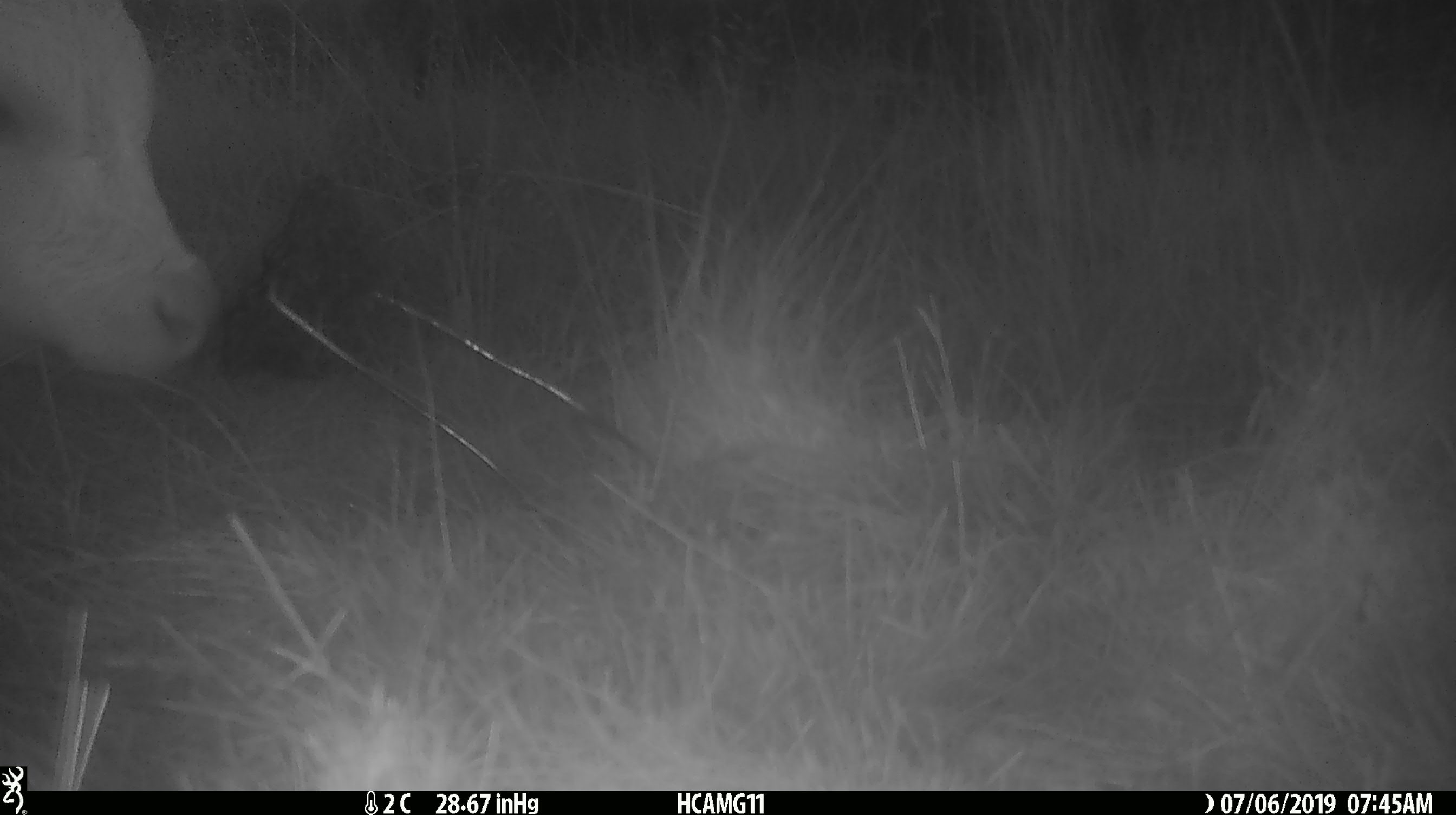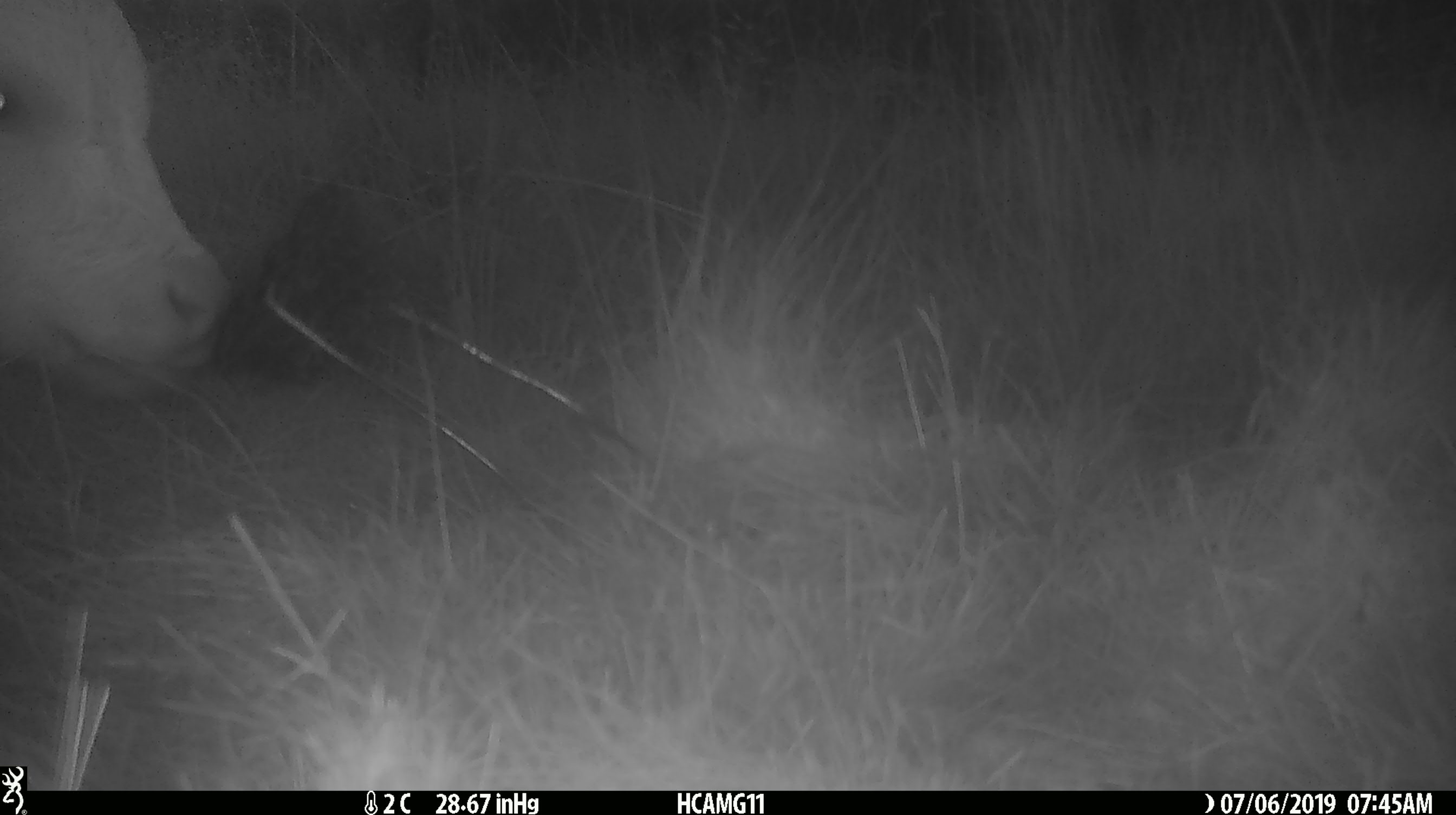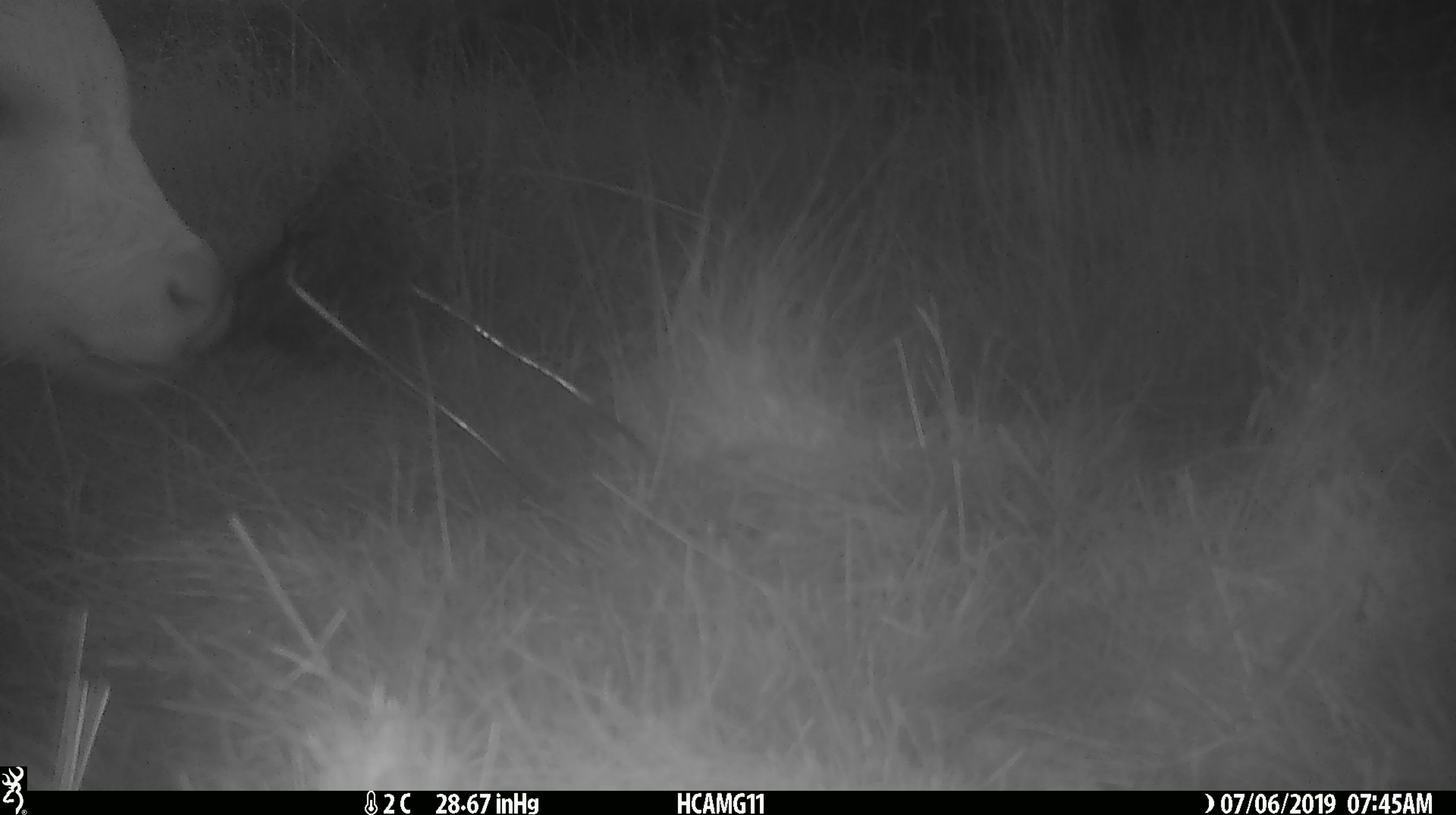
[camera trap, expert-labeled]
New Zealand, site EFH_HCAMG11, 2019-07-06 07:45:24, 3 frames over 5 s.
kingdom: Animalia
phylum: Chordata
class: Mammalia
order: Artiodactyla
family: Bovidae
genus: Bos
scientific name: Bos taurus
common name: domestic cow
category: cow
Cow (domestic cow) (Bos taurus).